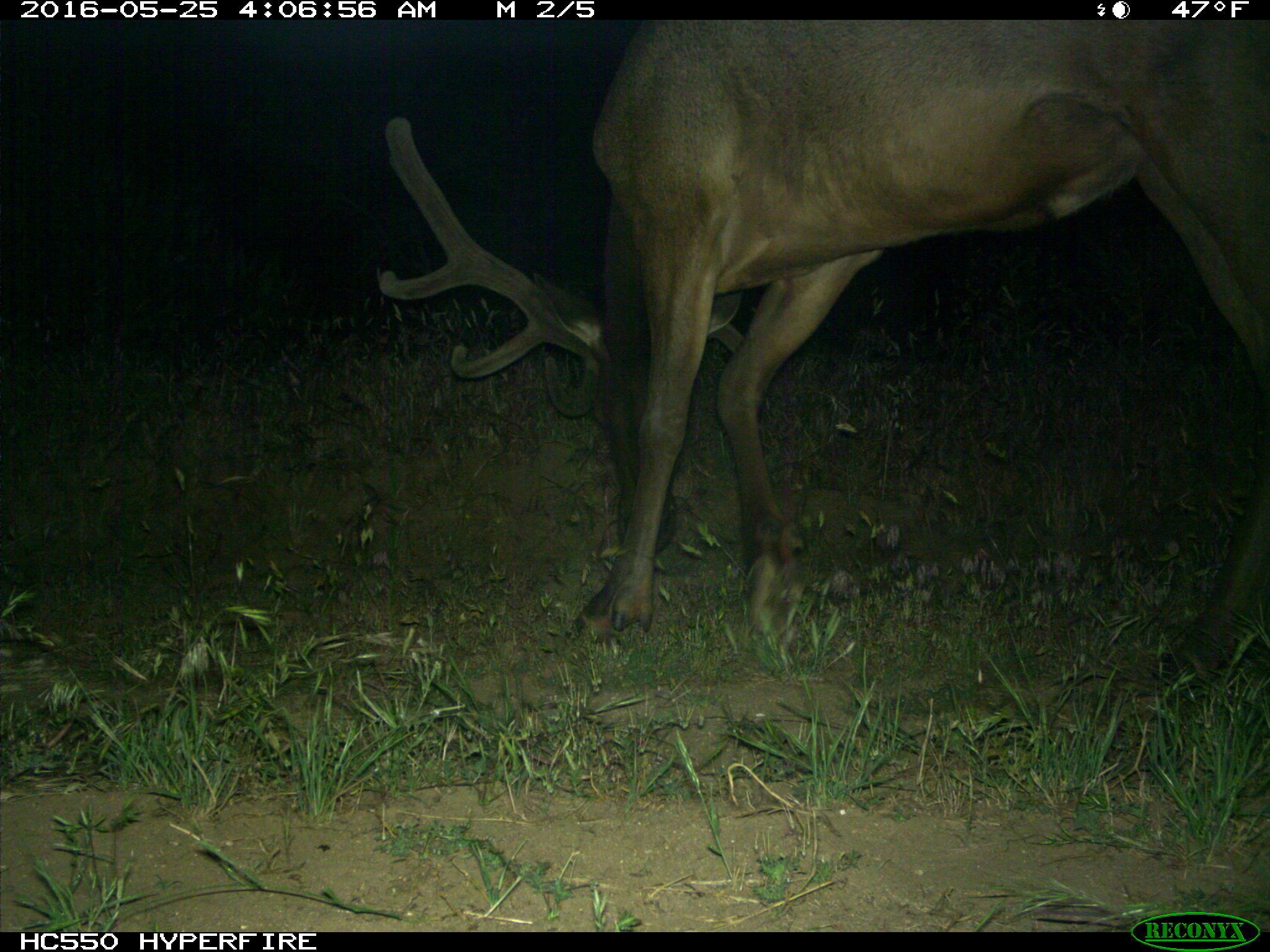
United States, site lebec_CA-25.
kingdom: Animalia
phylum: Chordata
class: Mammalia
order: Artiodactyla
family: Cervidae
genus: Cervus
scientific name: Cervus canadensis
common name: elk